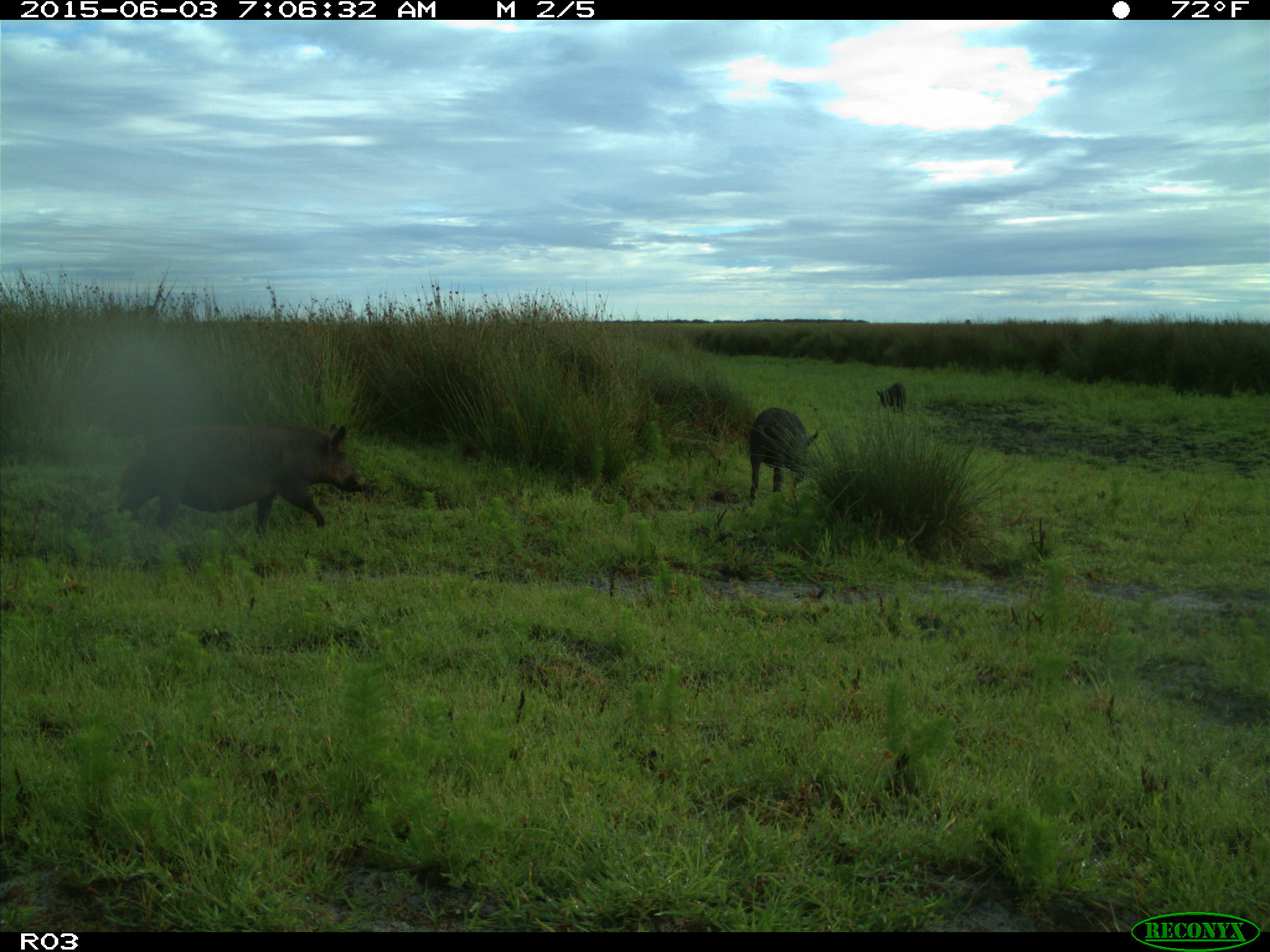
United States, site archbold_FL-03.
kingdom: Animalia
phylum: Chordata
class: Mammalia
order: Artiodactyla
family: Suidae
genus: Sus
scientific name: Sus scrofa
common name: wild boar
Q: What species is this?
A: Sus scrofa (wild boar).